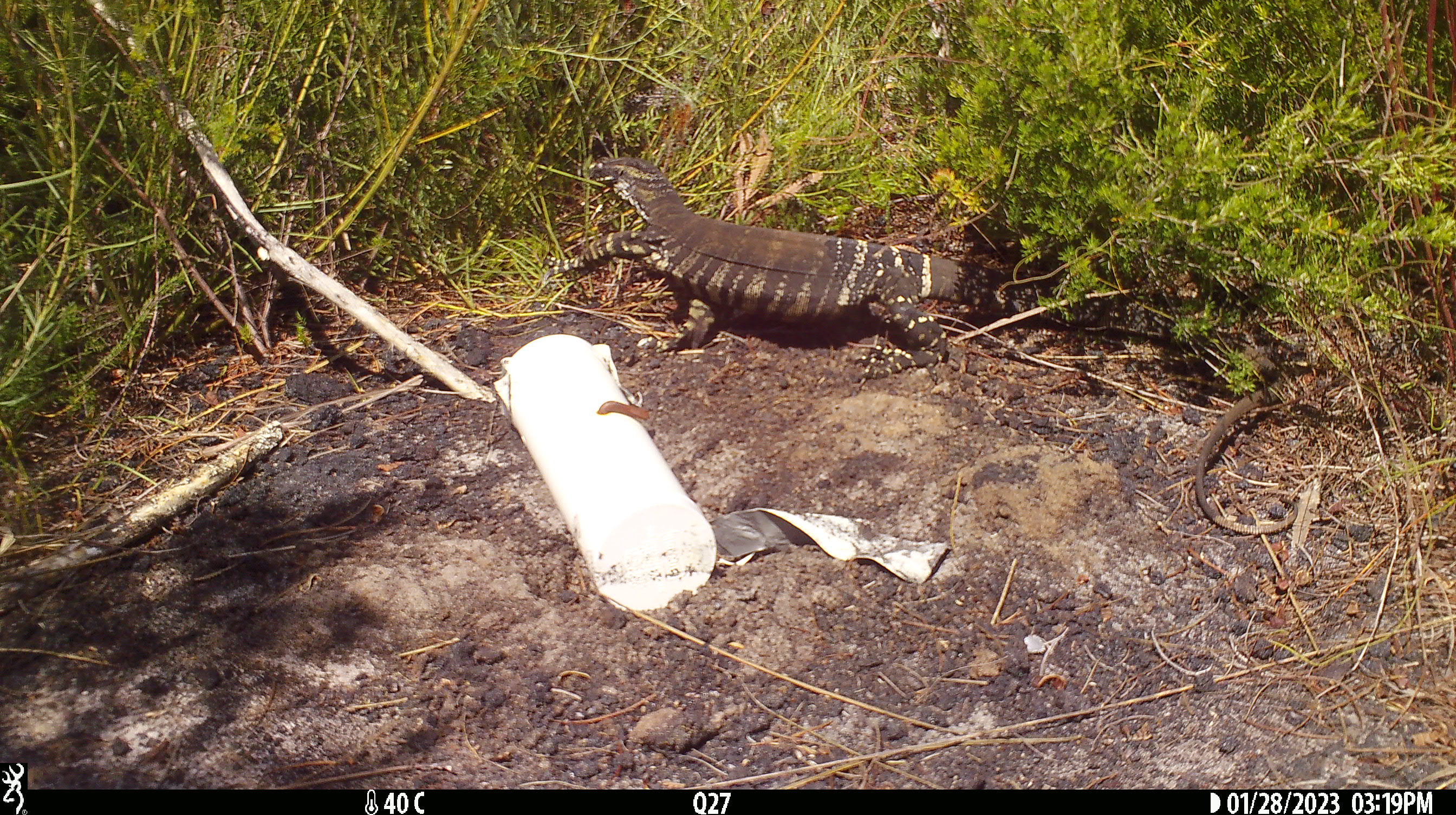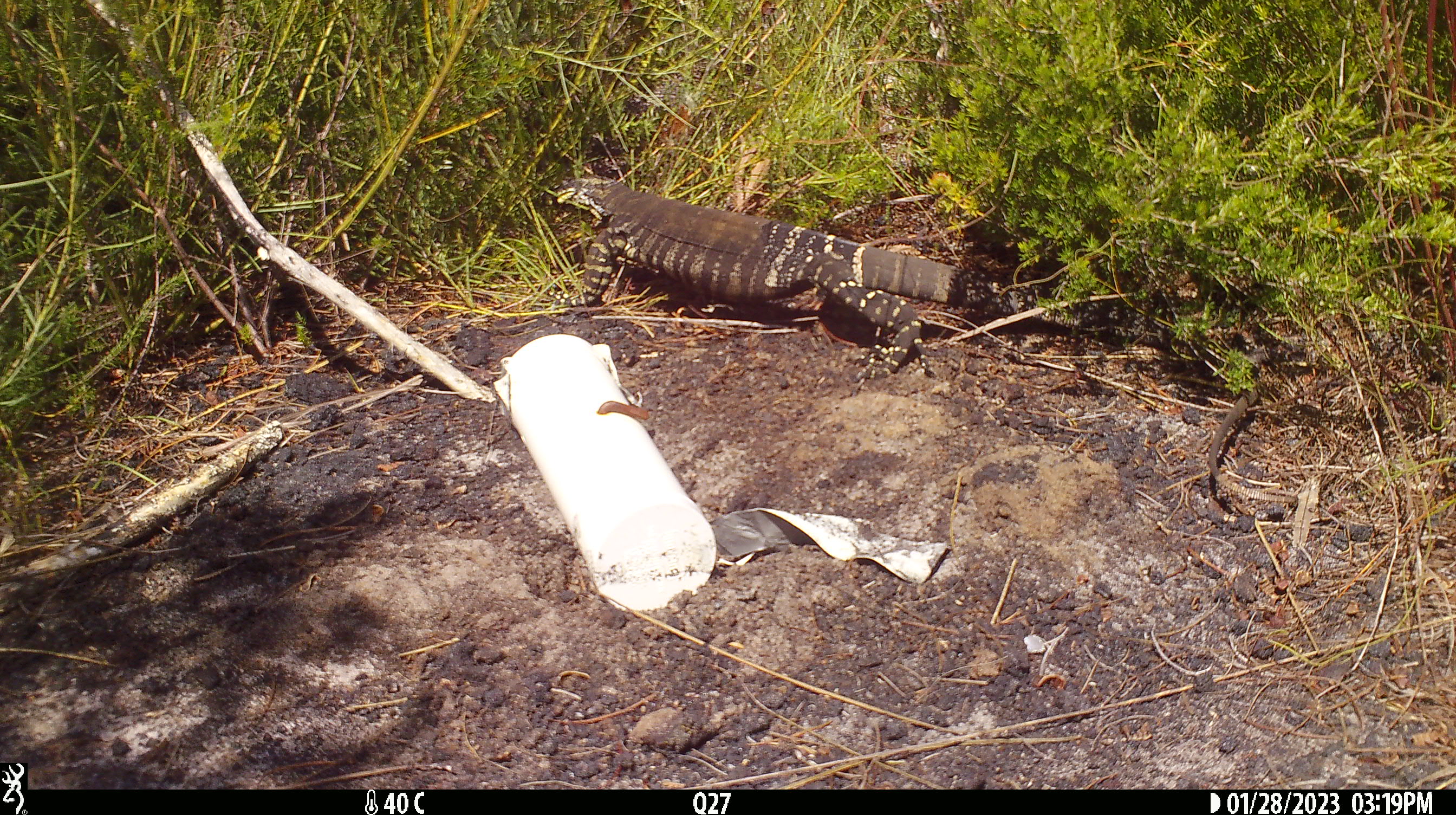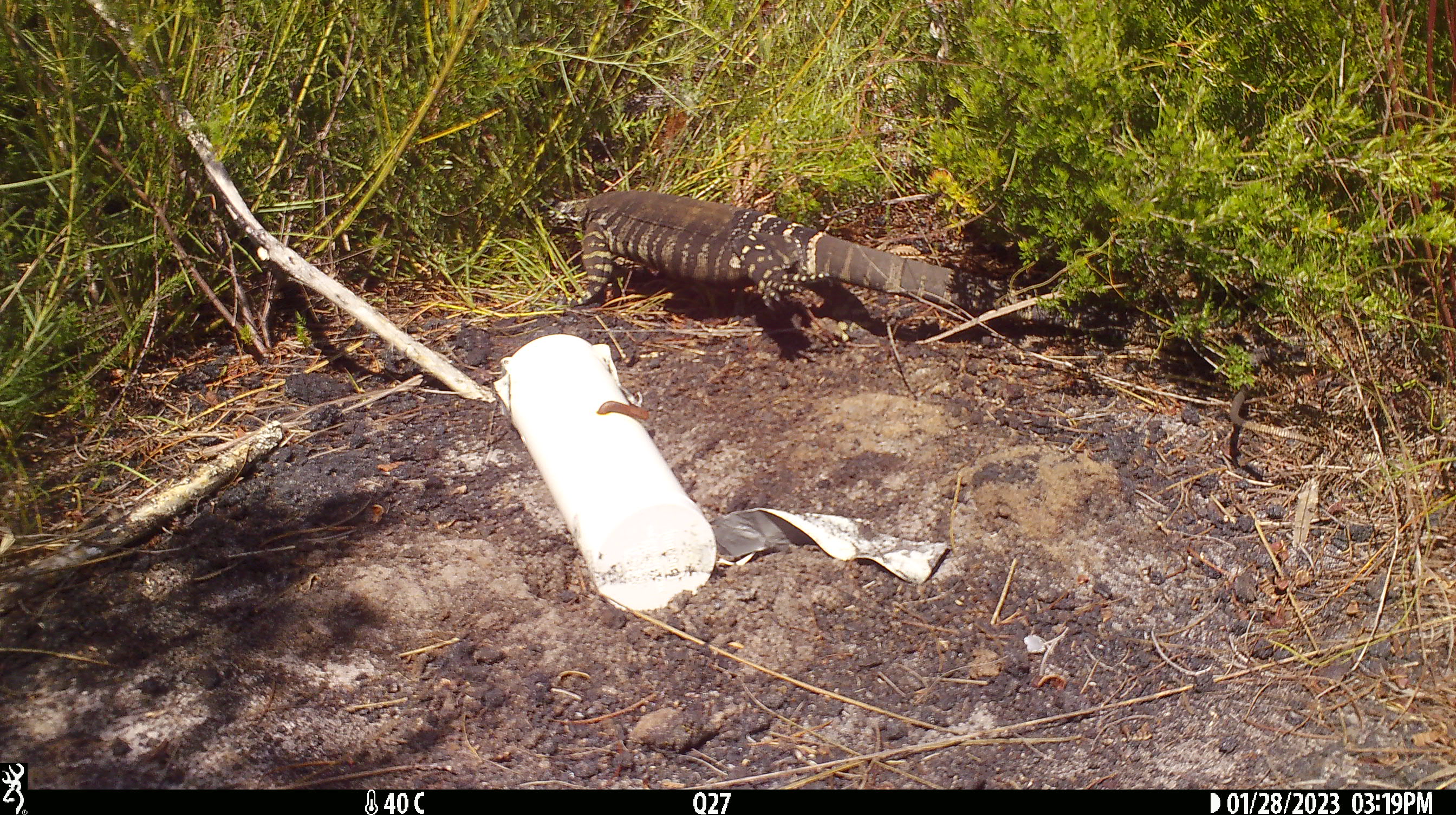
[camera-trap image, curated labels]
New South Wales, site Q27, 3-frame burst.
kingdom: Animalia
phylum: Chordata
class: Reptilia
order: Squamata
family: Varanidae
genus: Varanus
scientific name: Varanus varius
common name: lace monitor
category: goanna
Goanna (lace monitor) (Varanus varius).